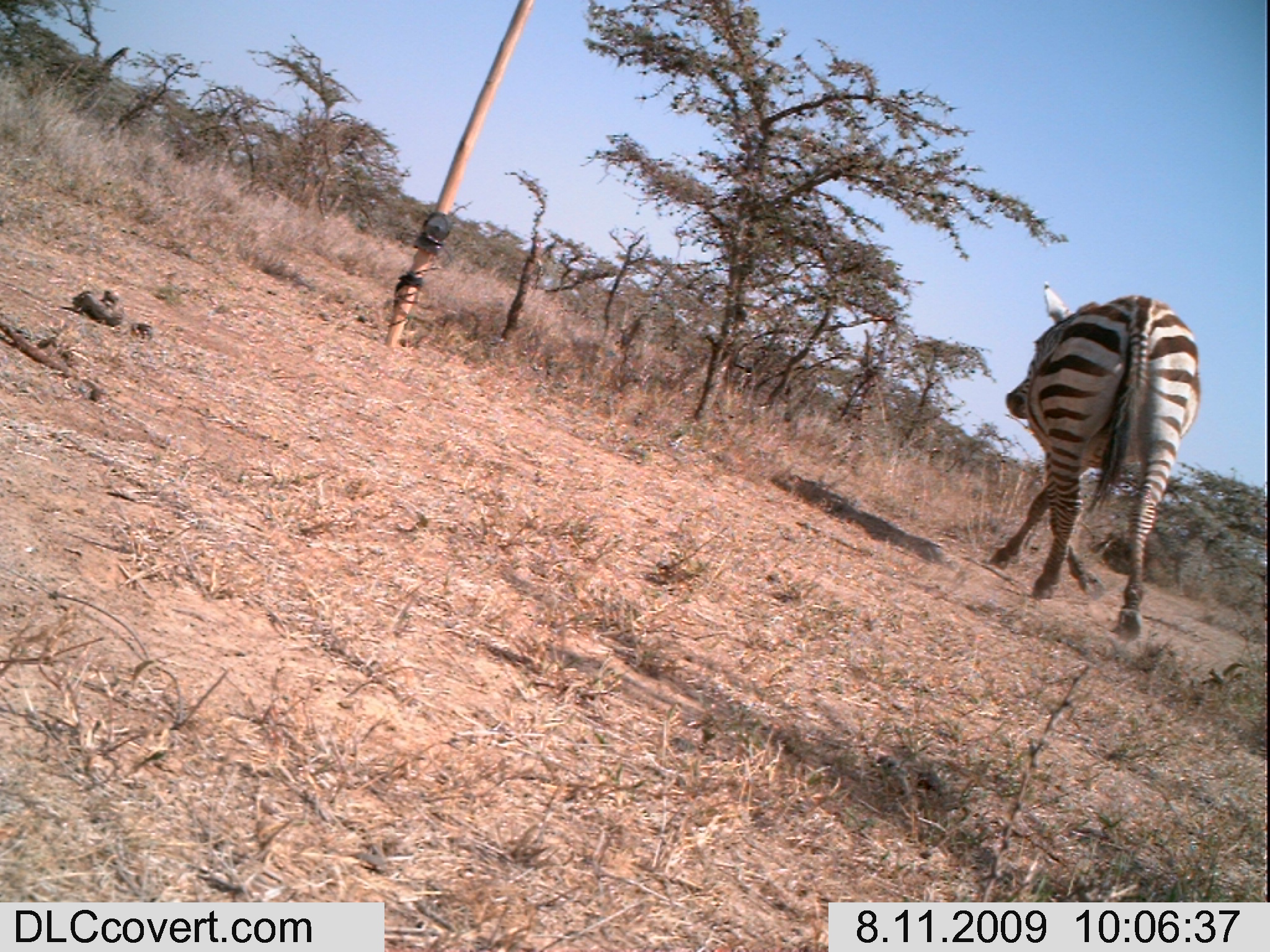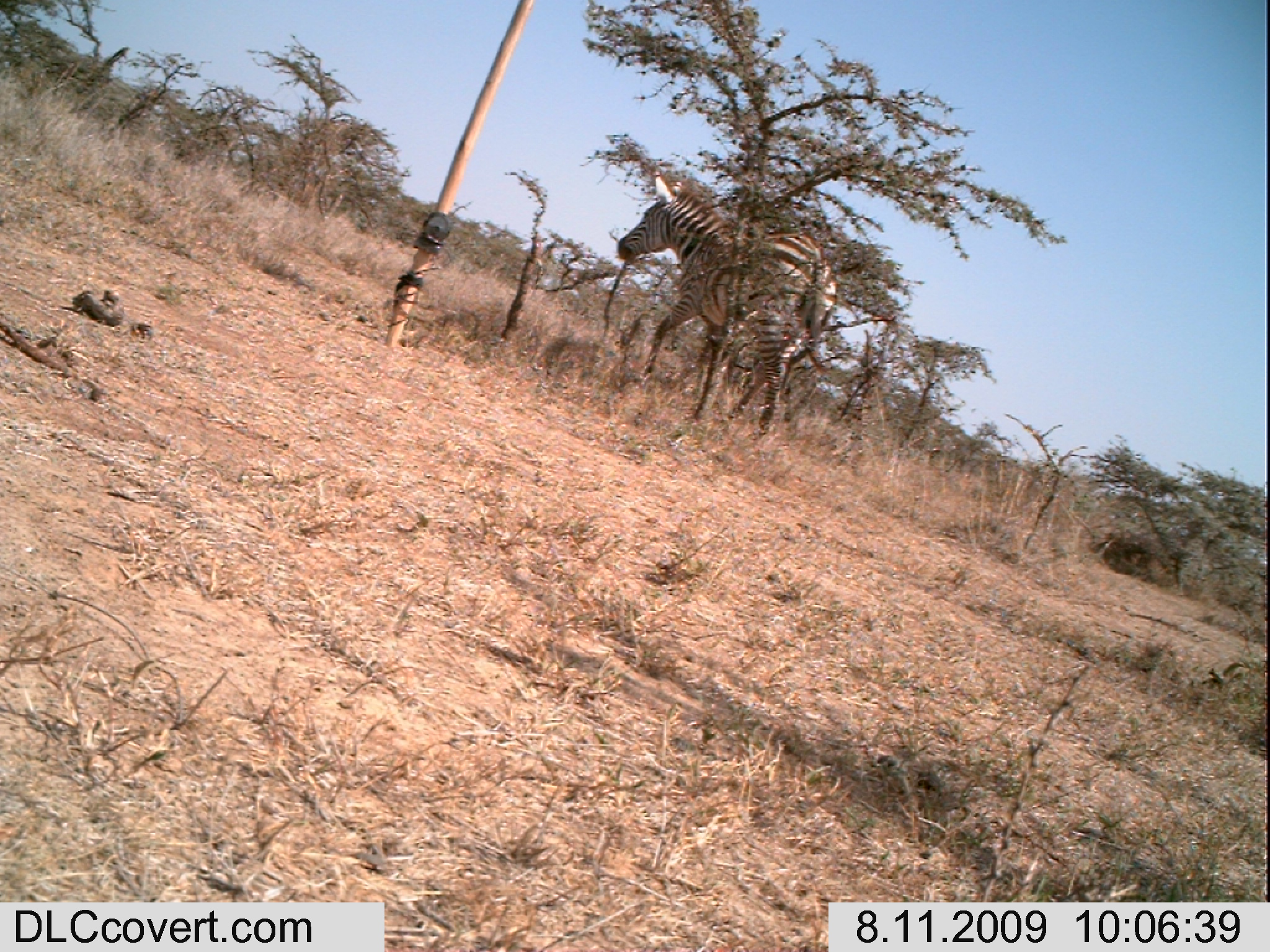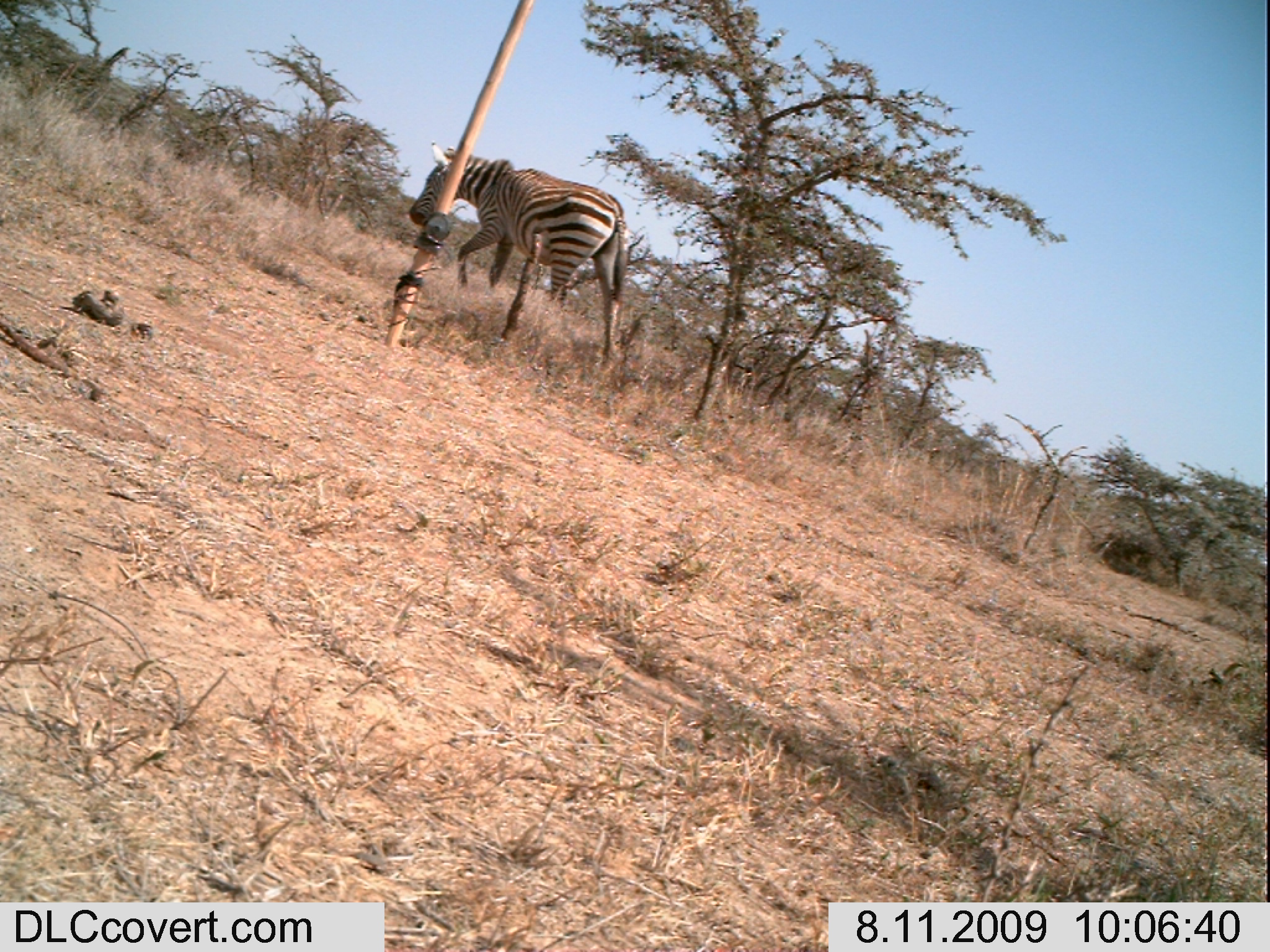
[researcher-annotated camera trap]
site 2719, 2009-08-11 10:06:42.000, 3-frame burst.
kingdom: Animalia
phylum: Chordata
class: Mammalia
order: Perissodactyla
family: Equidae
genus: Equus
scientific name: Equus quagga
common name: plains zebra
Equus quagga (plains zebra), count 1.